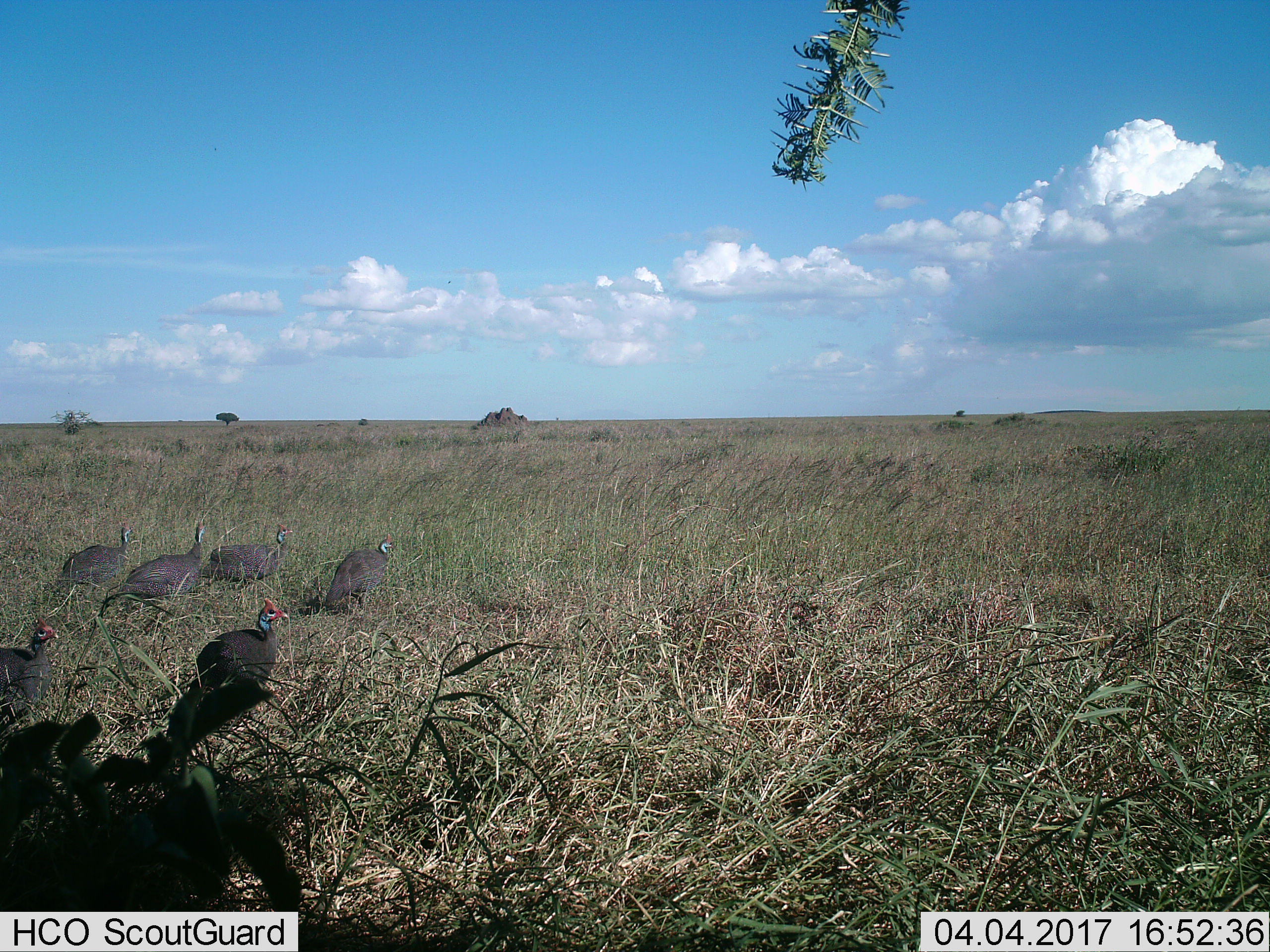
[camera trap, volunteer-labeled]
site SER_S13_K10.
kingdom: Animalia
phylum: Chordata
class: Aves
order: Galliformes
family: Numididae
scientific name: Numididae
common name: guineafowl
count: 6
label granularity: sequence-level